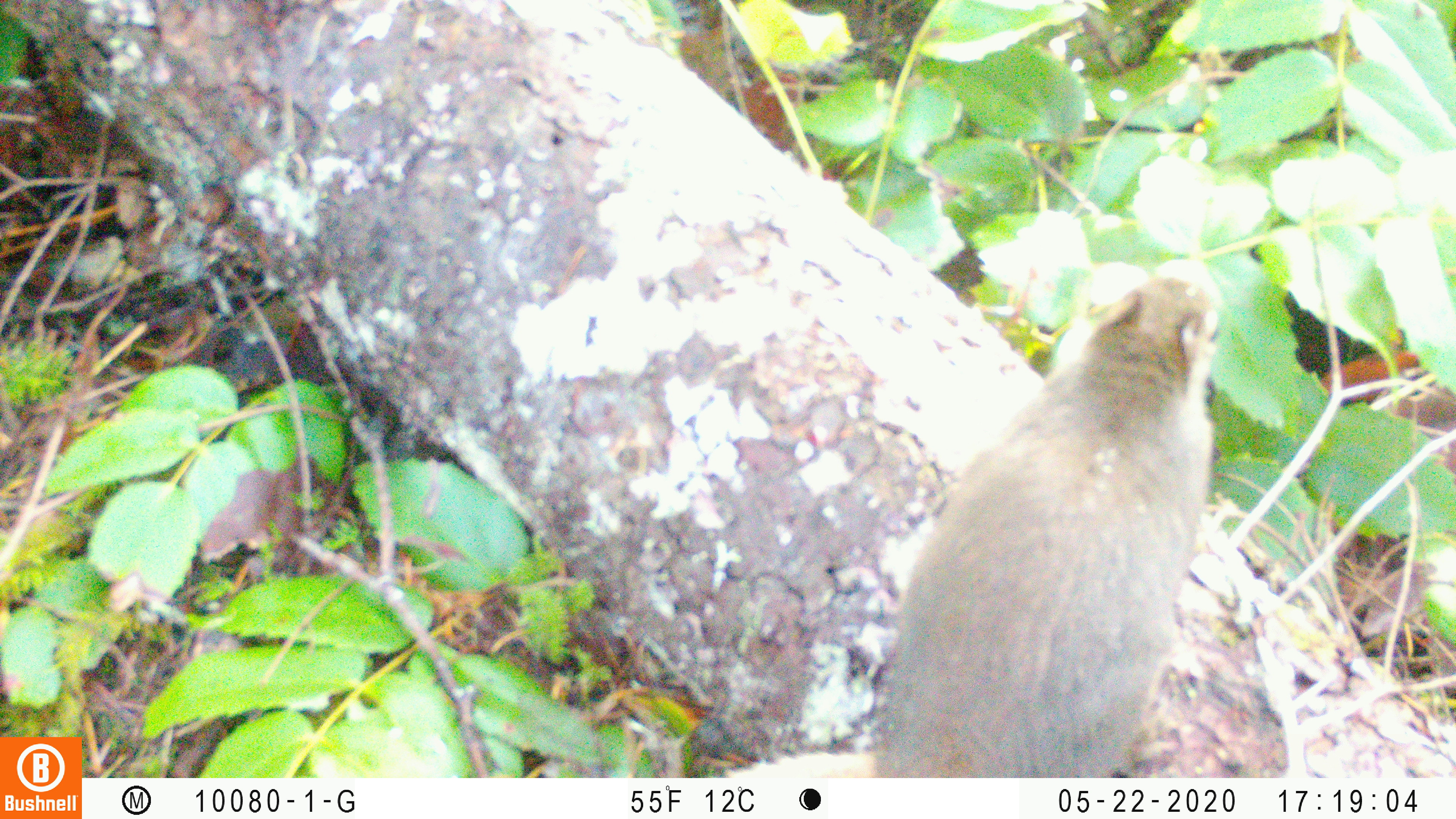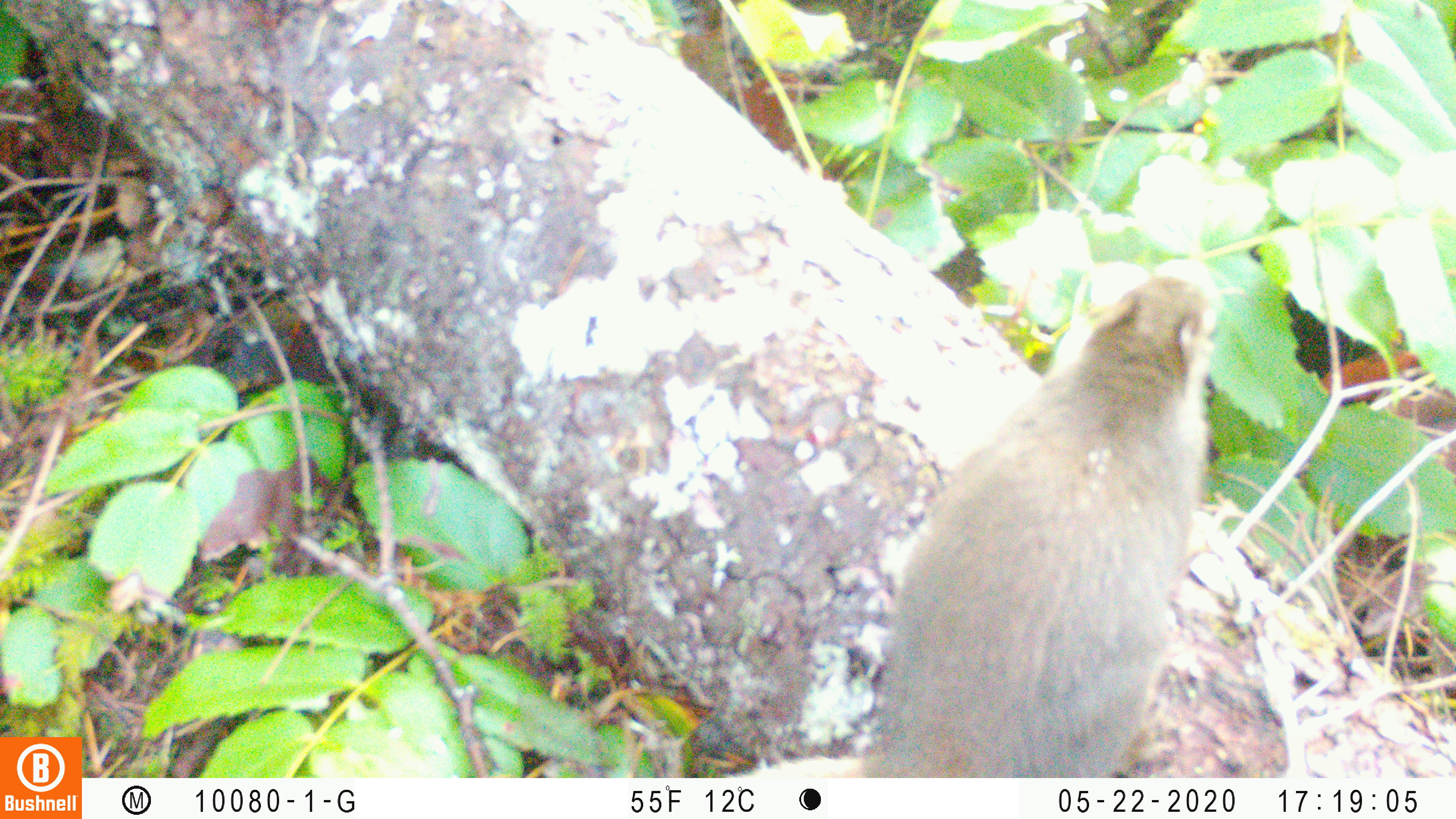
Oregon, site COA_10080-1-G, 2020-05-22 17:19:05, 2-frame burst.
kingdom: Animalia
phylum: Chordata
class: Mammalia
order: Rodentia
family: Sciuridae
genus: Tamiasciurus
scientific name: Tamiasciurus douglasii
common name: douglas squirrel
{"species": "douglas squirrel (Tamiasciurus douglasii)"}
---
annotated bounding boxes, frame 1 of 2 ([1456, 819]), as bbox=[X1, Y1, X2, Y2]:
douglas squirrel: bbox=[802, 286, 1221, 775]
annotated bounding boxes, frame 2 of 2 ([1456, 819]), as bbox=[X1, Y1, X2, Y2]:
douglas squirrel: bbox=[804, 274, 1219, 774]